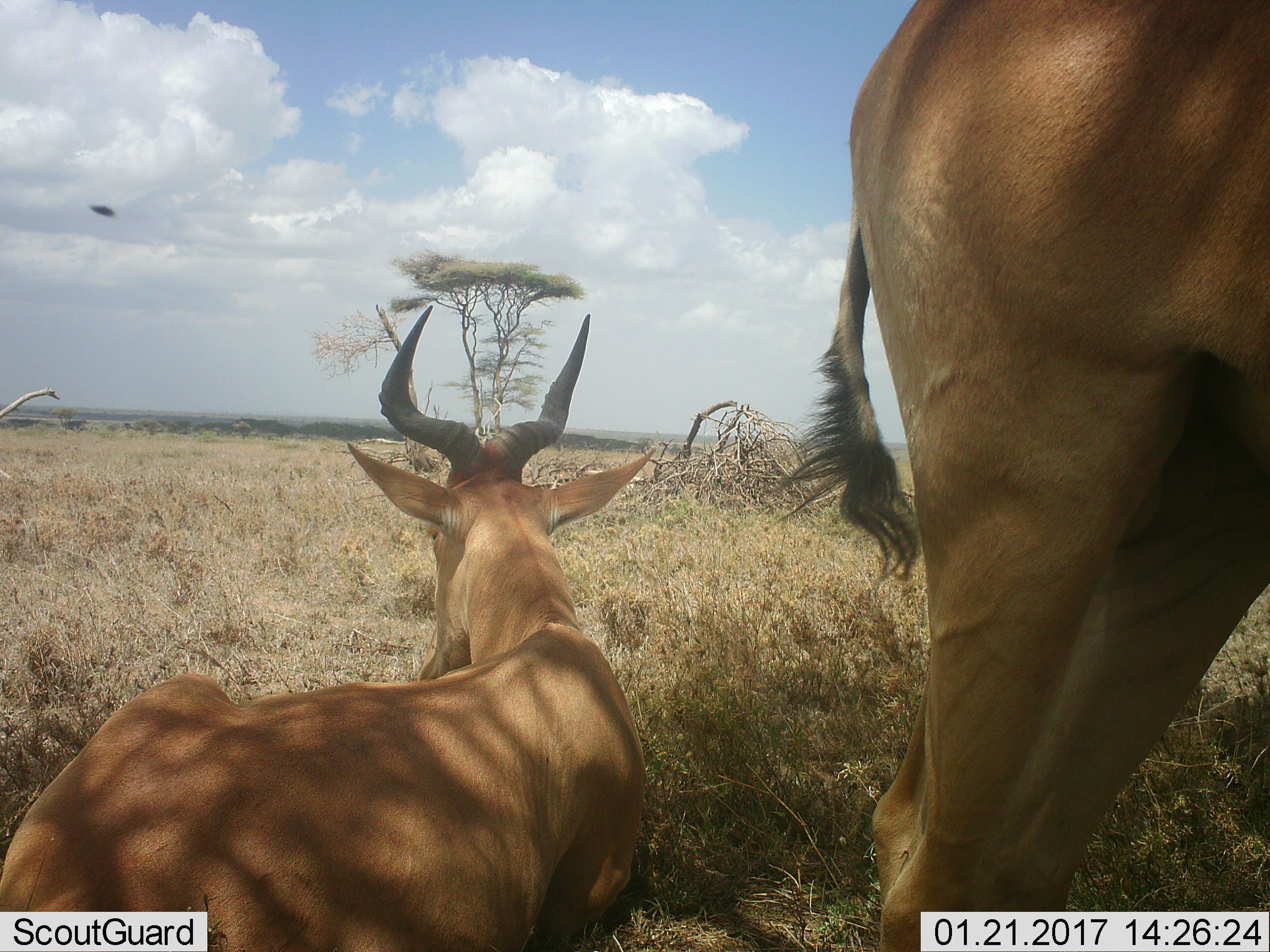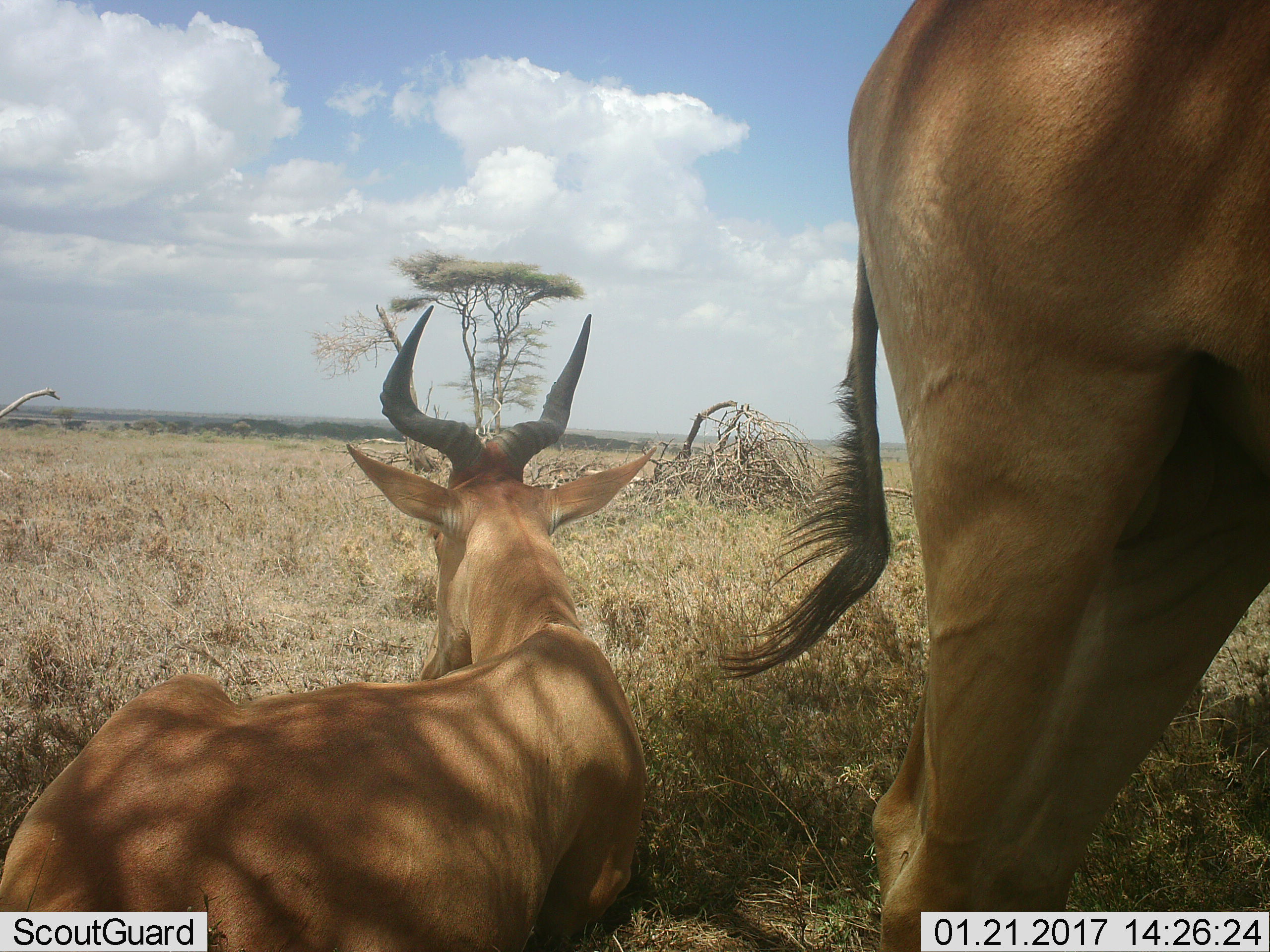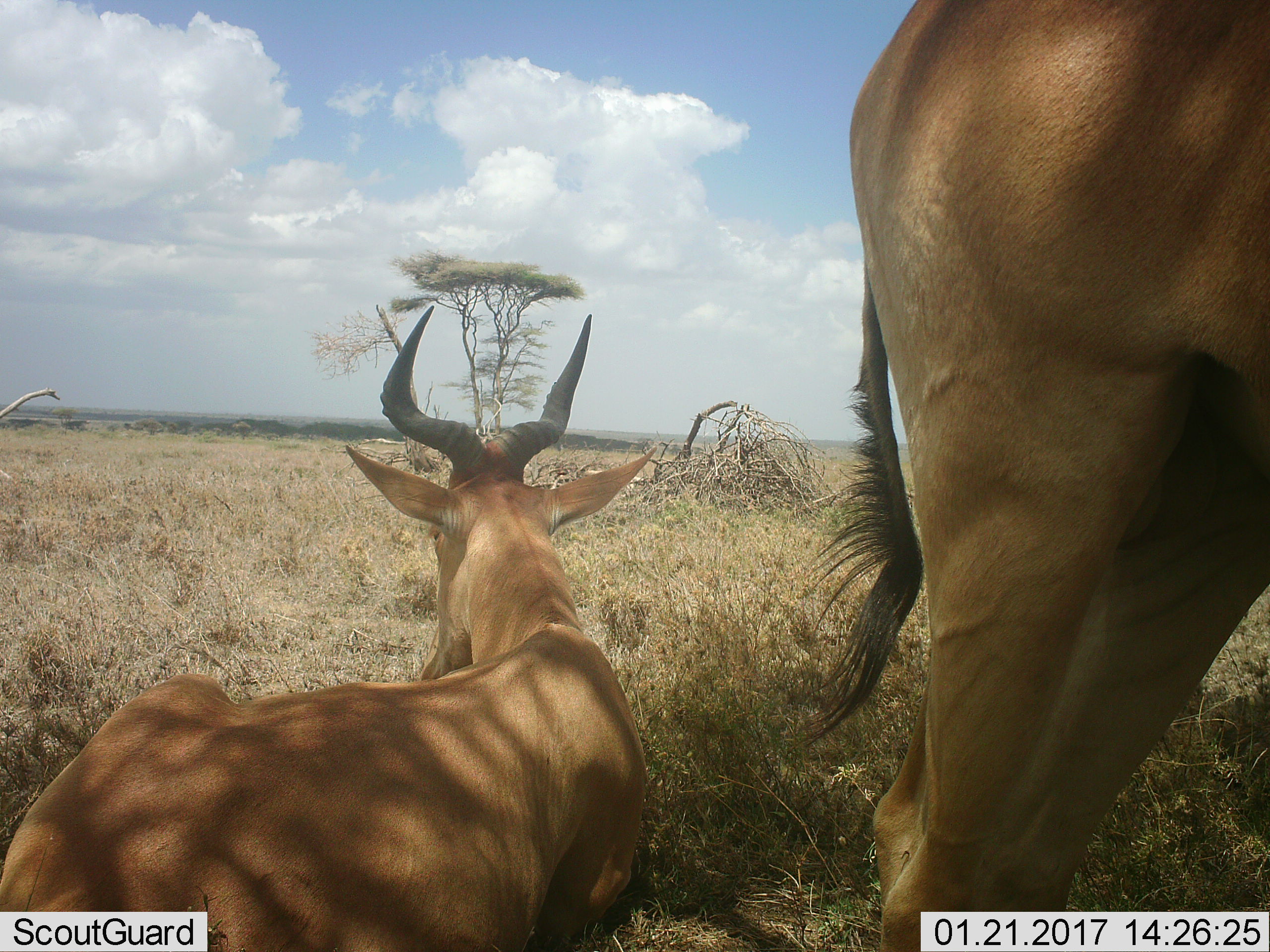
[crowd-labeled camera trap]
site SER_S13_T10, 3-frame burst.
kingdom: Animalia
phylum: Chordata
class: Mammalia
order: Artiodactyla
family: Bovidae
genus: Alcelaphus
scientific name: Alcelaphus buselaphus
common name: hartebeest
Hartebeest (Alcelaphus buselaphus), count 2. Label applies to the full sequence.